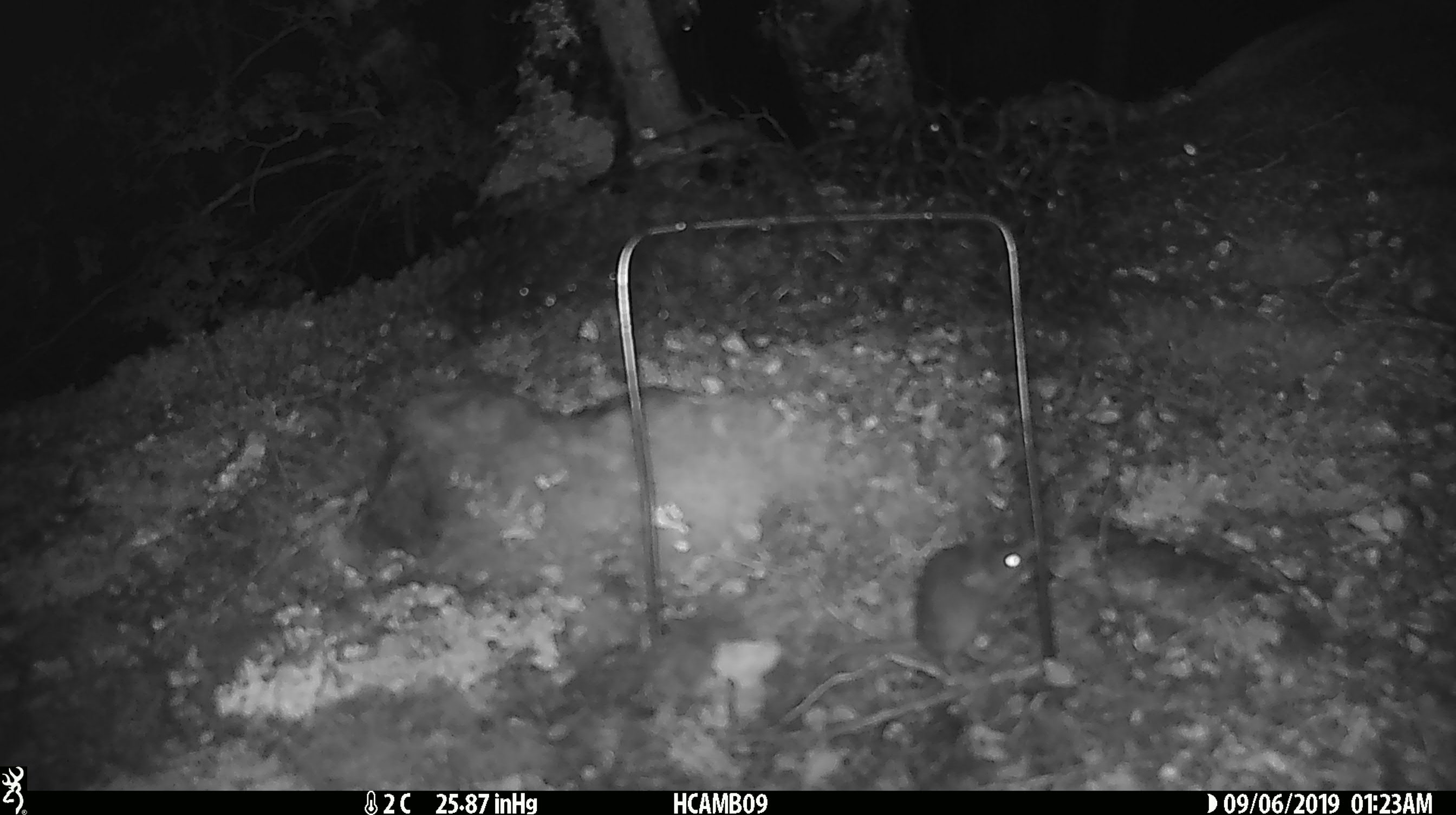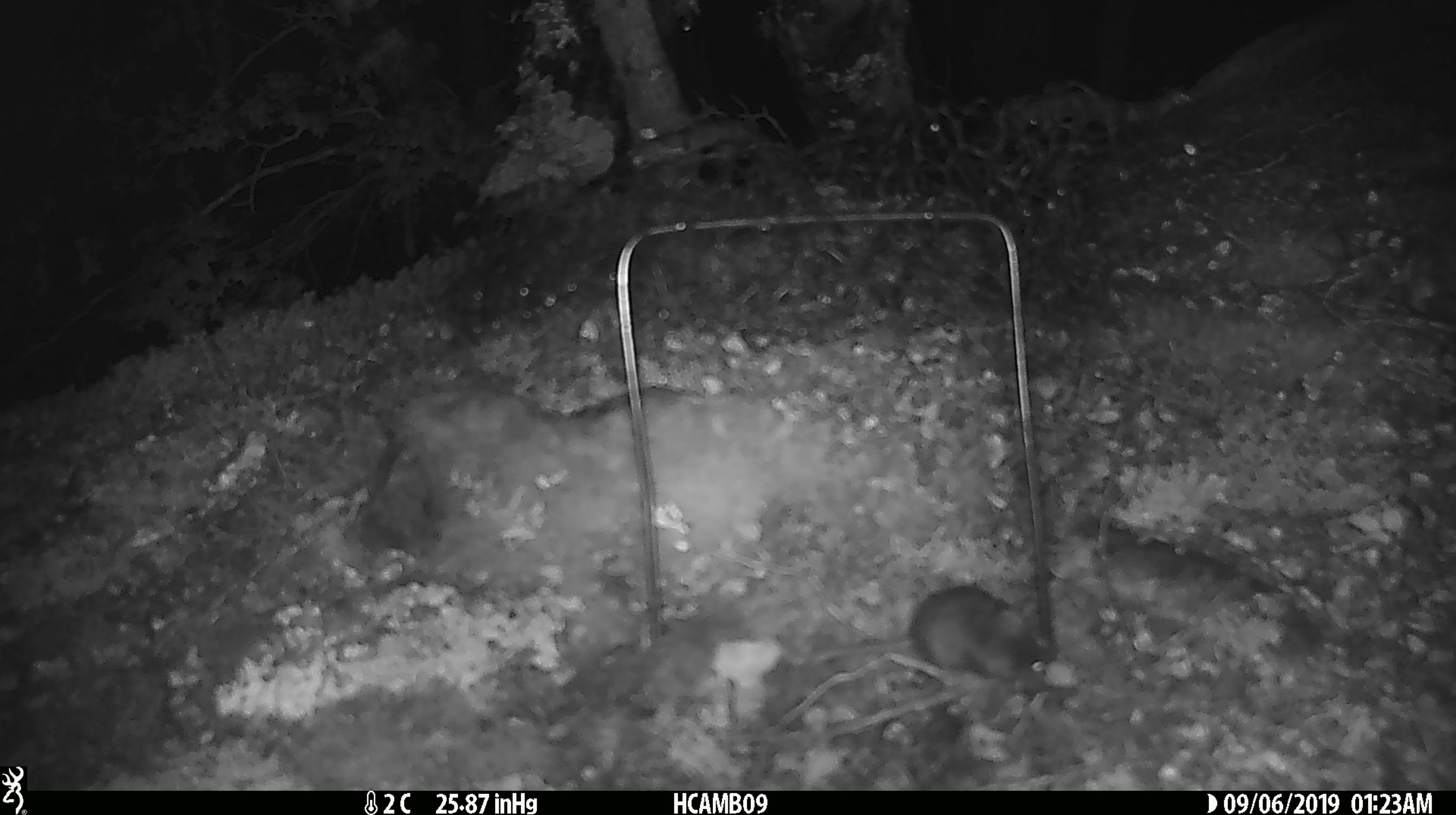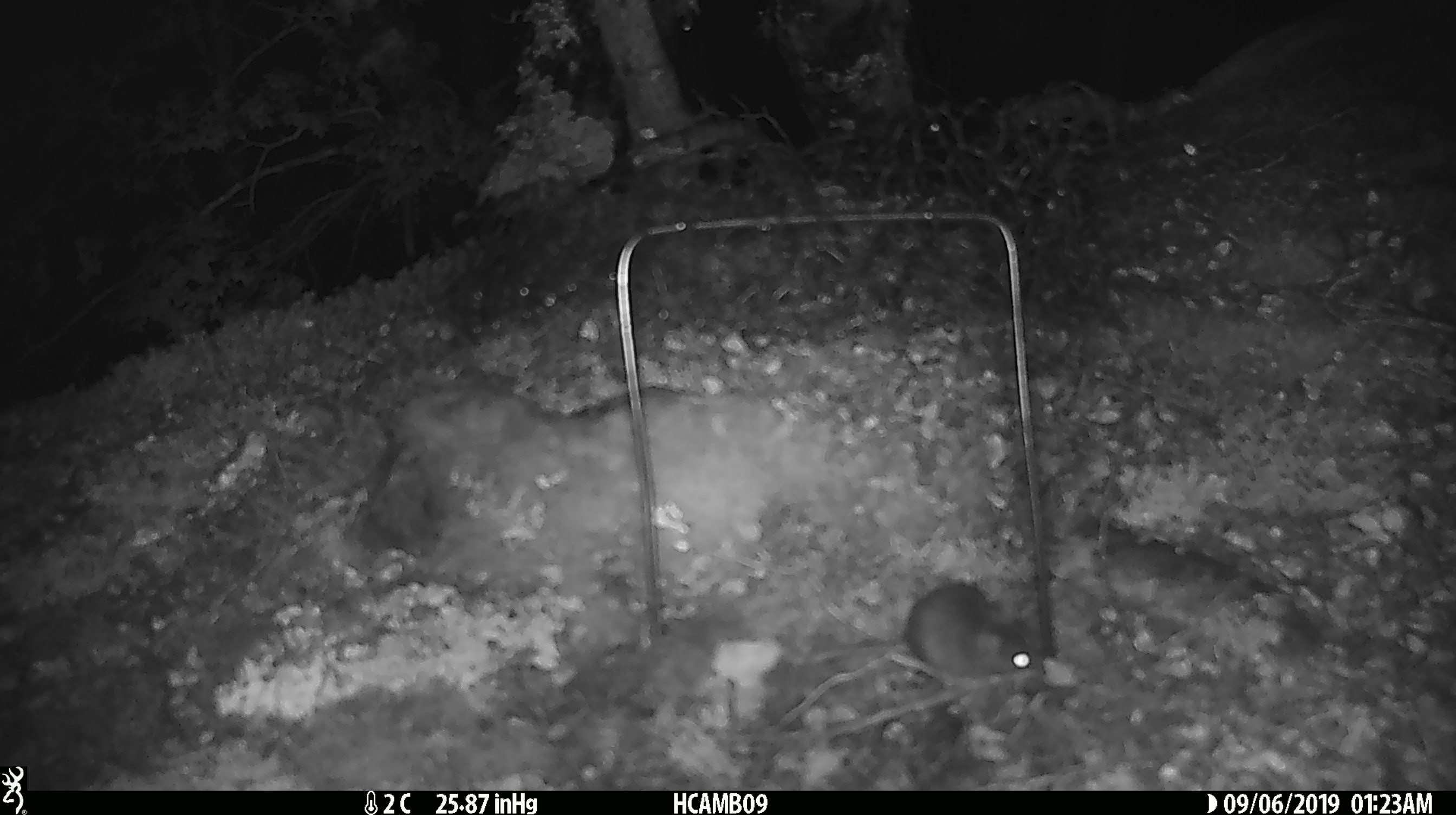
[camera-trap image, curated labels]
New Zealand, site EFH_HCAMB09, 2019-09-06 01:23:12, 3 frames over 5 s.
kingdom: Animalia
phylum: Chordata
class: Mammalia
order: Rodentia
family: Muridae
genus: Mus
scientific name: Mus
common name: mouse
Mouse (Mus).